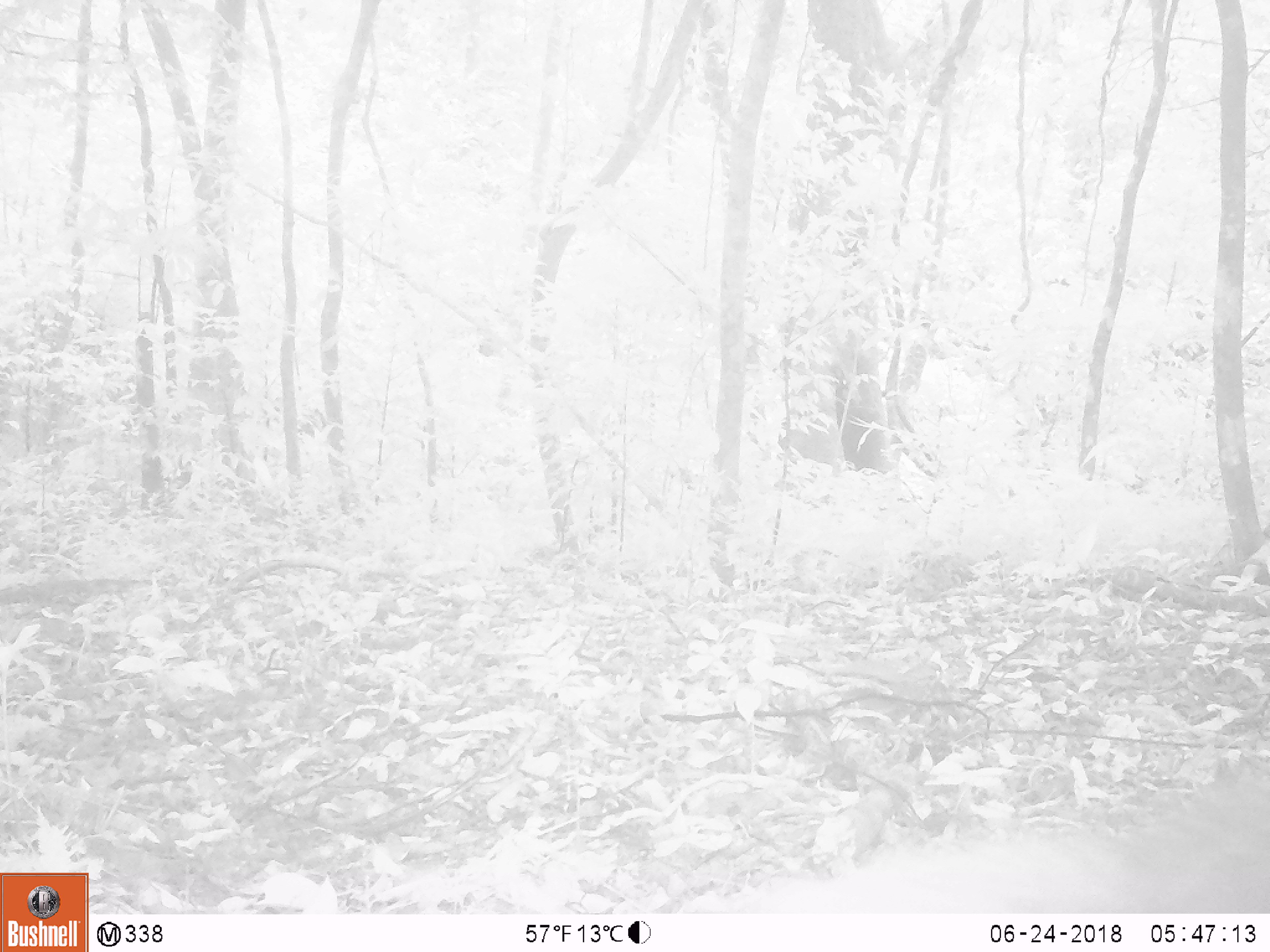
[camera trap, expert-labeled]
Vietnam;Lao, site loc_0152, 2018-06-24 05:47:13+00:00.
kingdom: Animalia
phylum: Chordata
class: Mammalia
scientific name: Mammalia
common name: mammal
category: unidentified small mammal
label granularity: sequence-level